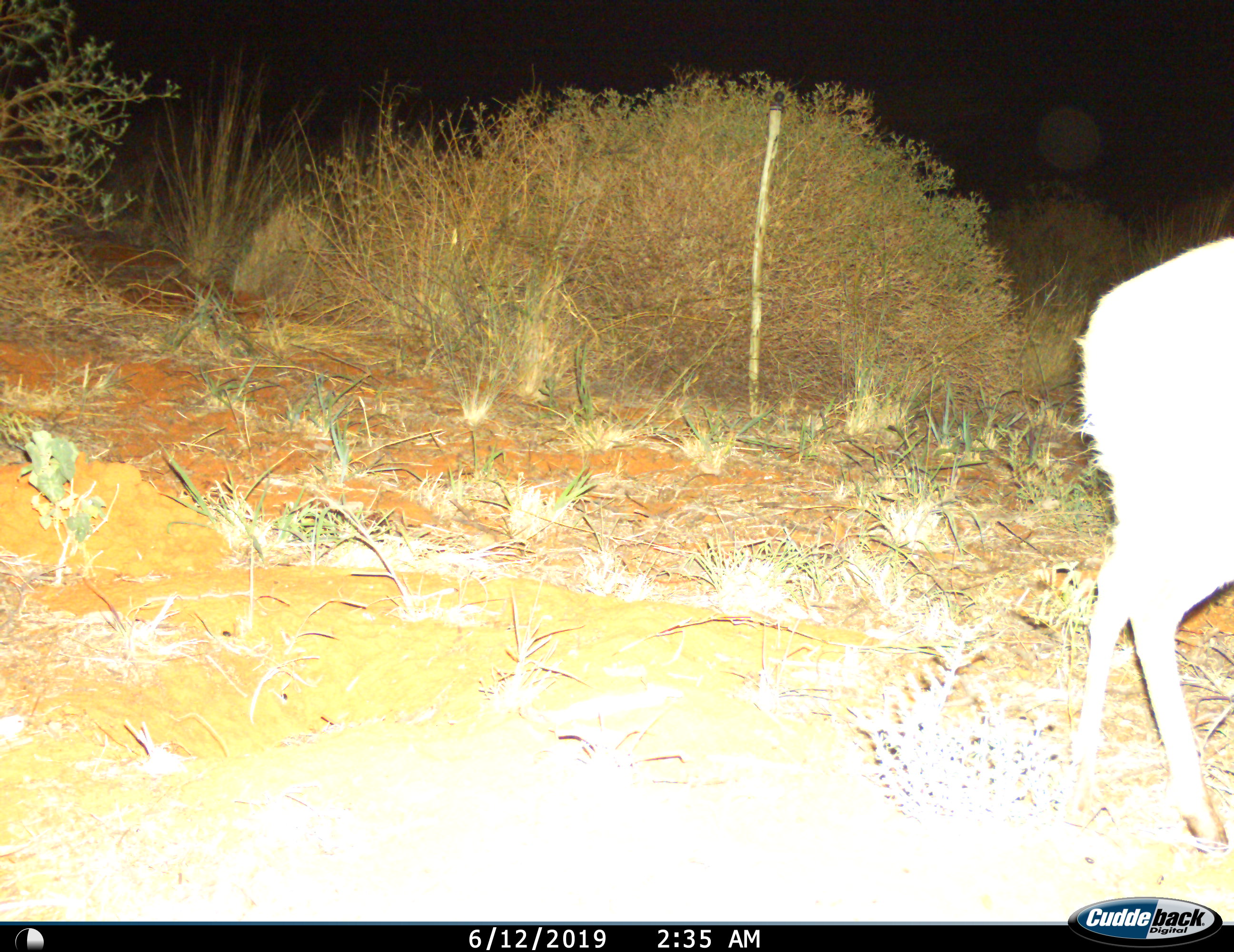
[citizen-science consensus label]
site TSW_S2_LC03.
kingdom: Animalia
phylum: Chordata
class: Mammalia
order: Artiodactyla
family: Bovidae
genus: Sylvicapra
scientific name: Sylvicapra grimmia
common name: common duiker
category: duikercommongrey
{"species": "duikercommongrey (common duiker) (Sylvicapra grimmia)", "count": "1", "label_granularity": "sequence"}